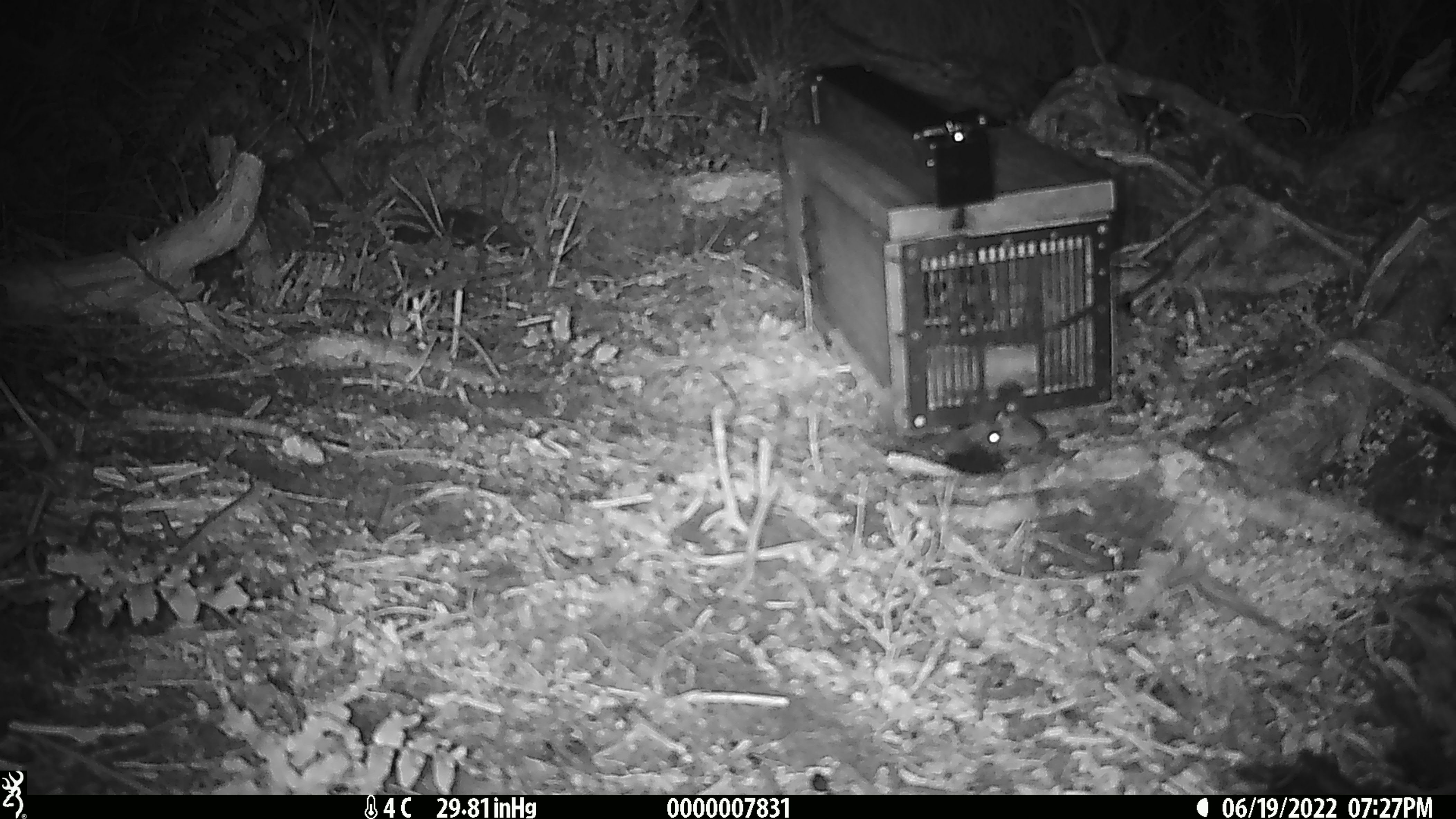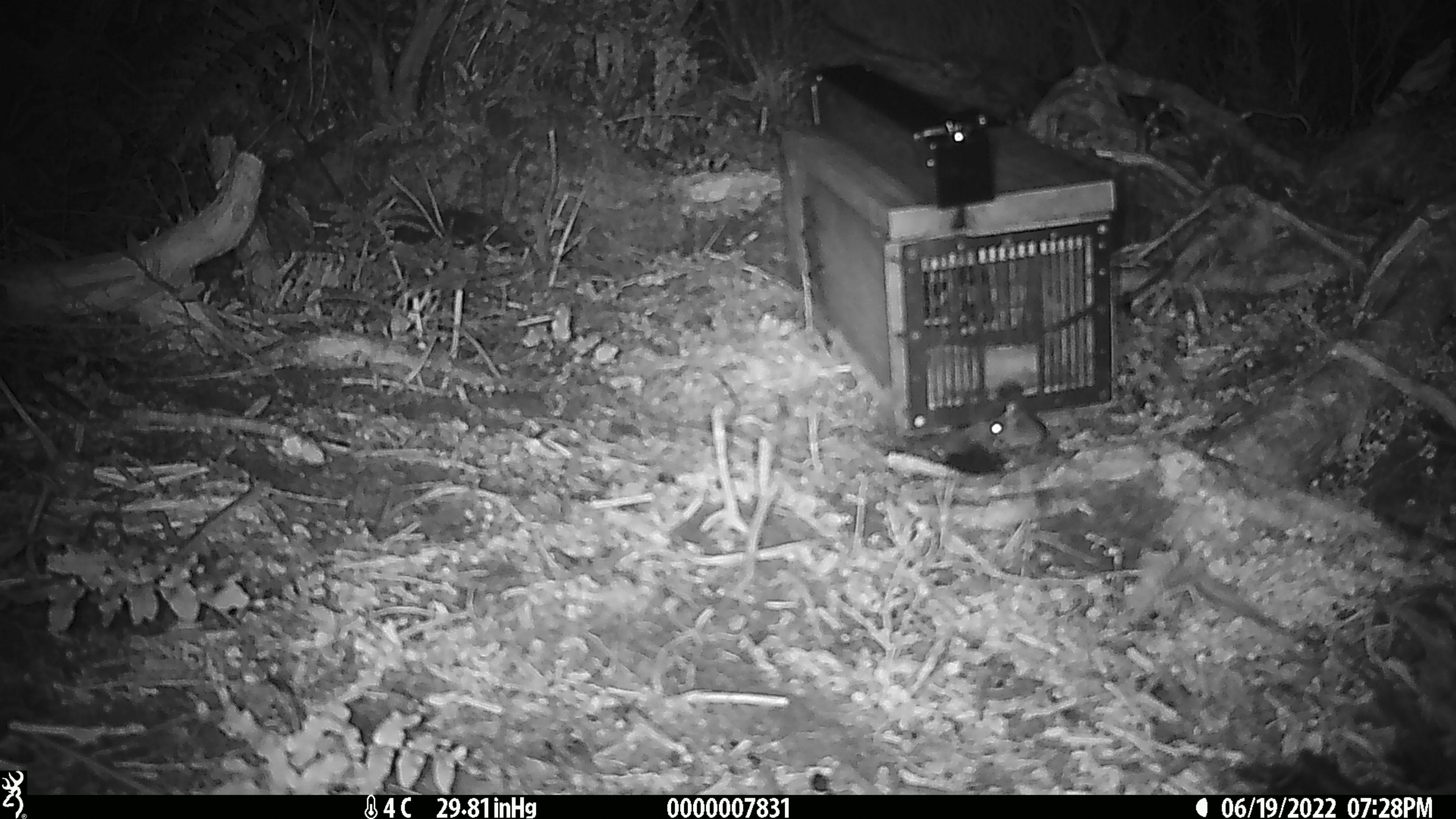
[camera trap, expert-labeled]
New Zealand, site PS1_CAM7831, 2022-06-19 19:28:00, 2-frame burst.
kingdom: Animalia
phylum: Chordata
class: Mammalia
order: Rodentia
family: Muridae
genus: Mus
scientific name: Mus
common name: mouse